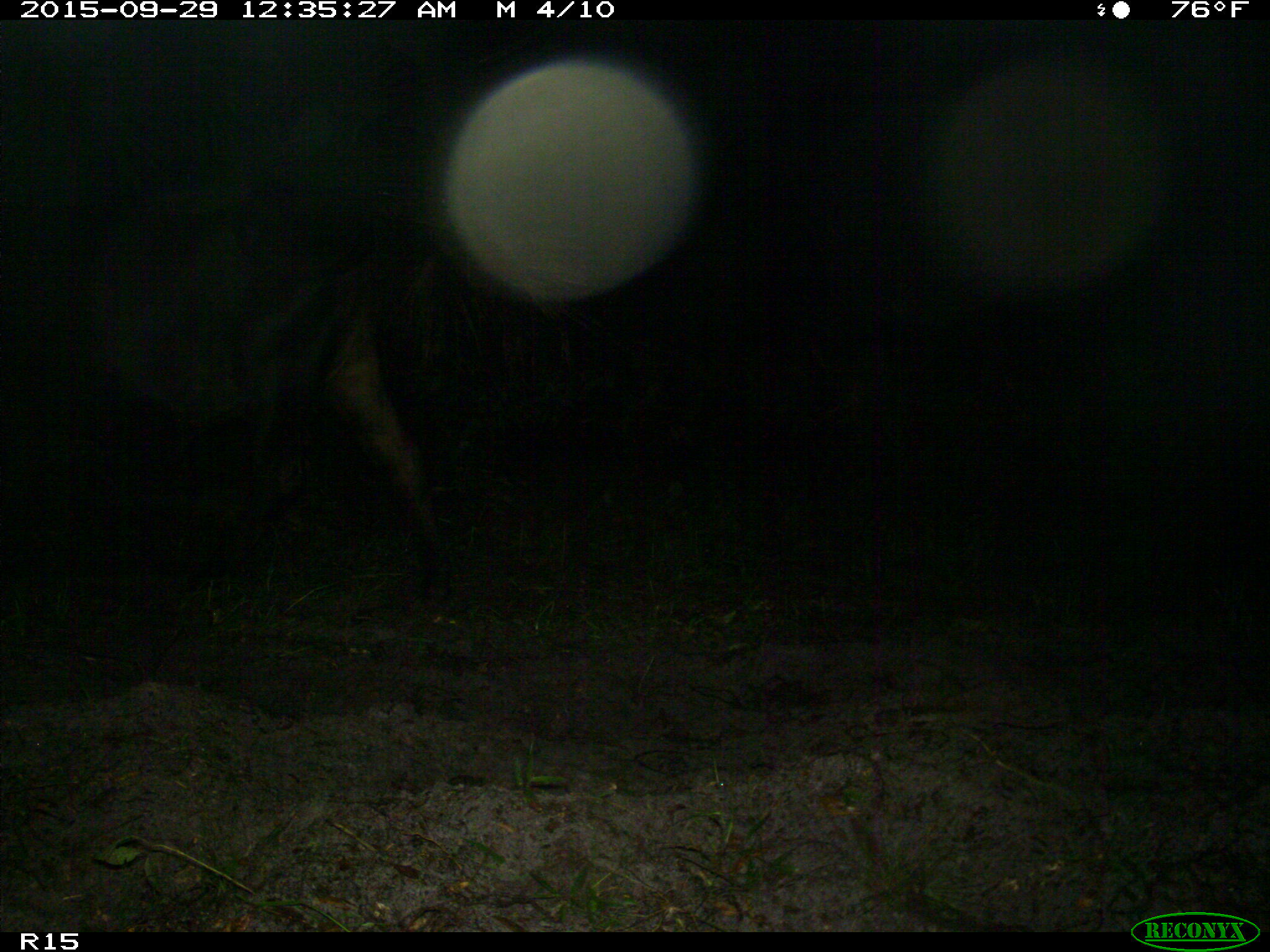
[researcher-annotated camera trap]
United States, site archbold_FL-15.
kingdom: Animalia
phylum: Chordata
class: Mammalia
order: Artiodactyla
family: Bovidae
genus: Bos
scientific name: Bos taurus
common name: domestic cow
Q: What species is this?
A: Bos taurus (domestic cow).